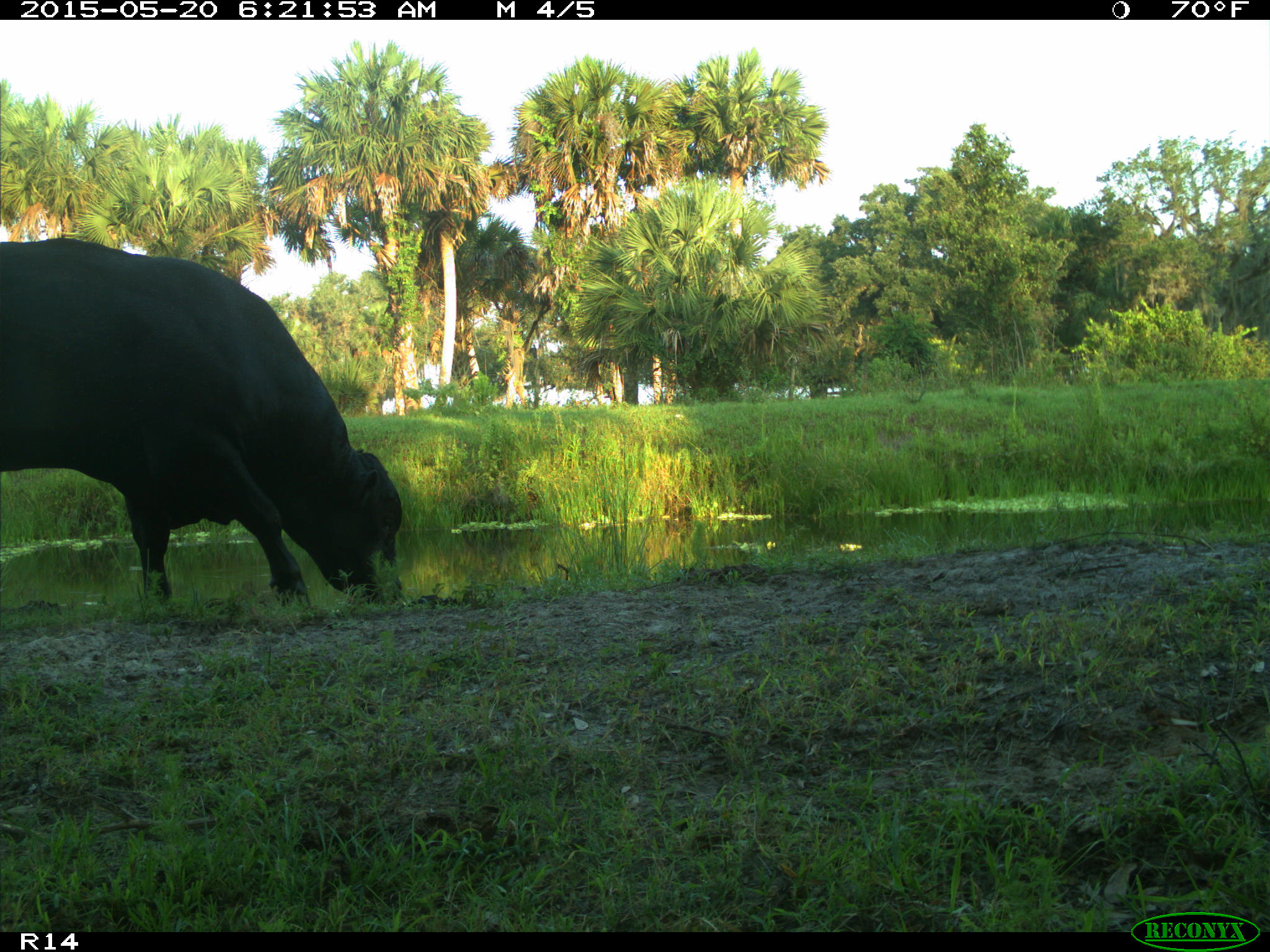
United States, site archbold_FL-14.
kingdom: Animalia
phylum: Chordata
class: Mammalia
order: Artiodactyla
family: Bovidae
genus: Bos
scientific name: Bos taurus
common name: domestic cow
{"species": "Bos taurus (domestic cow)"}